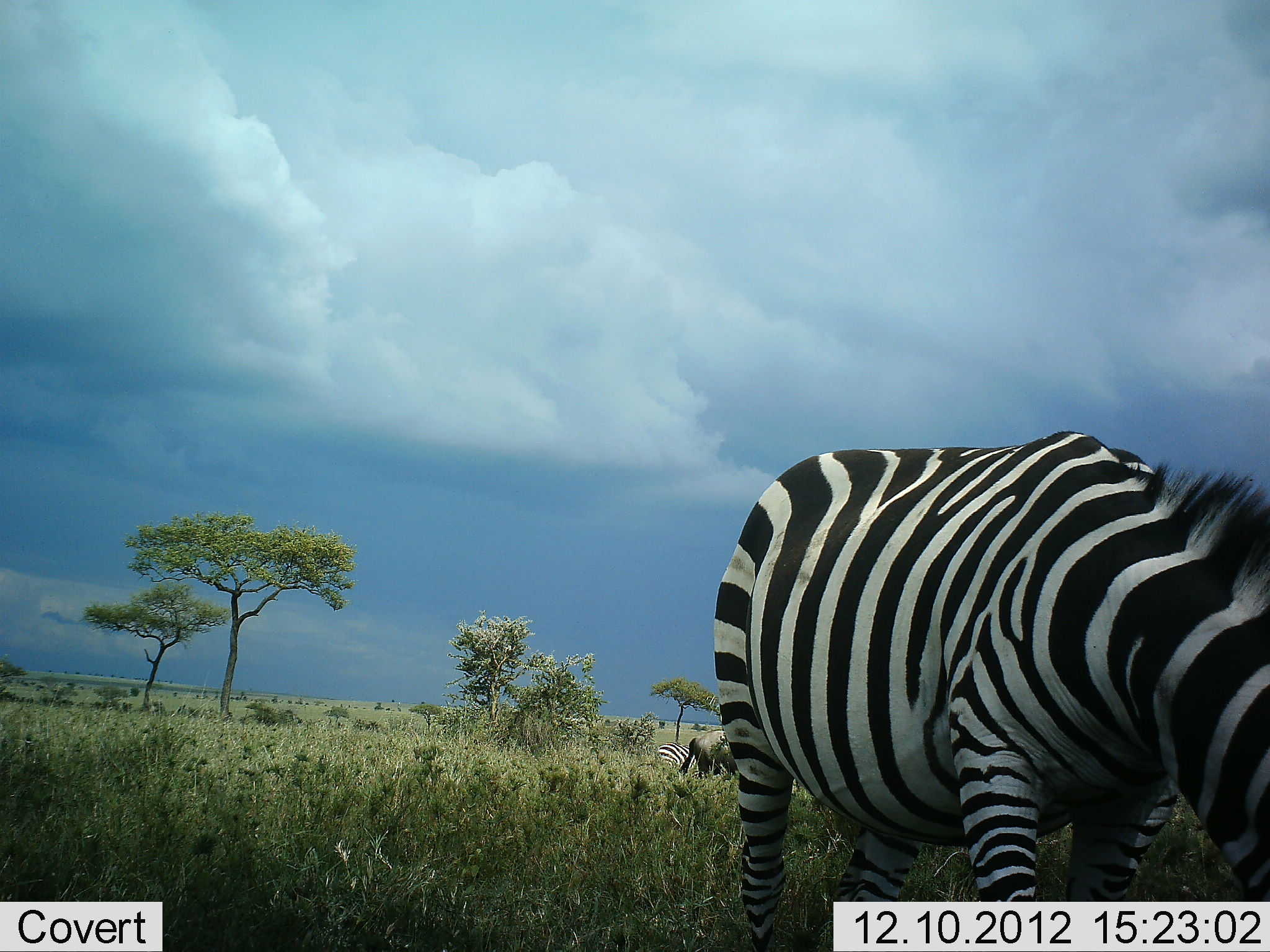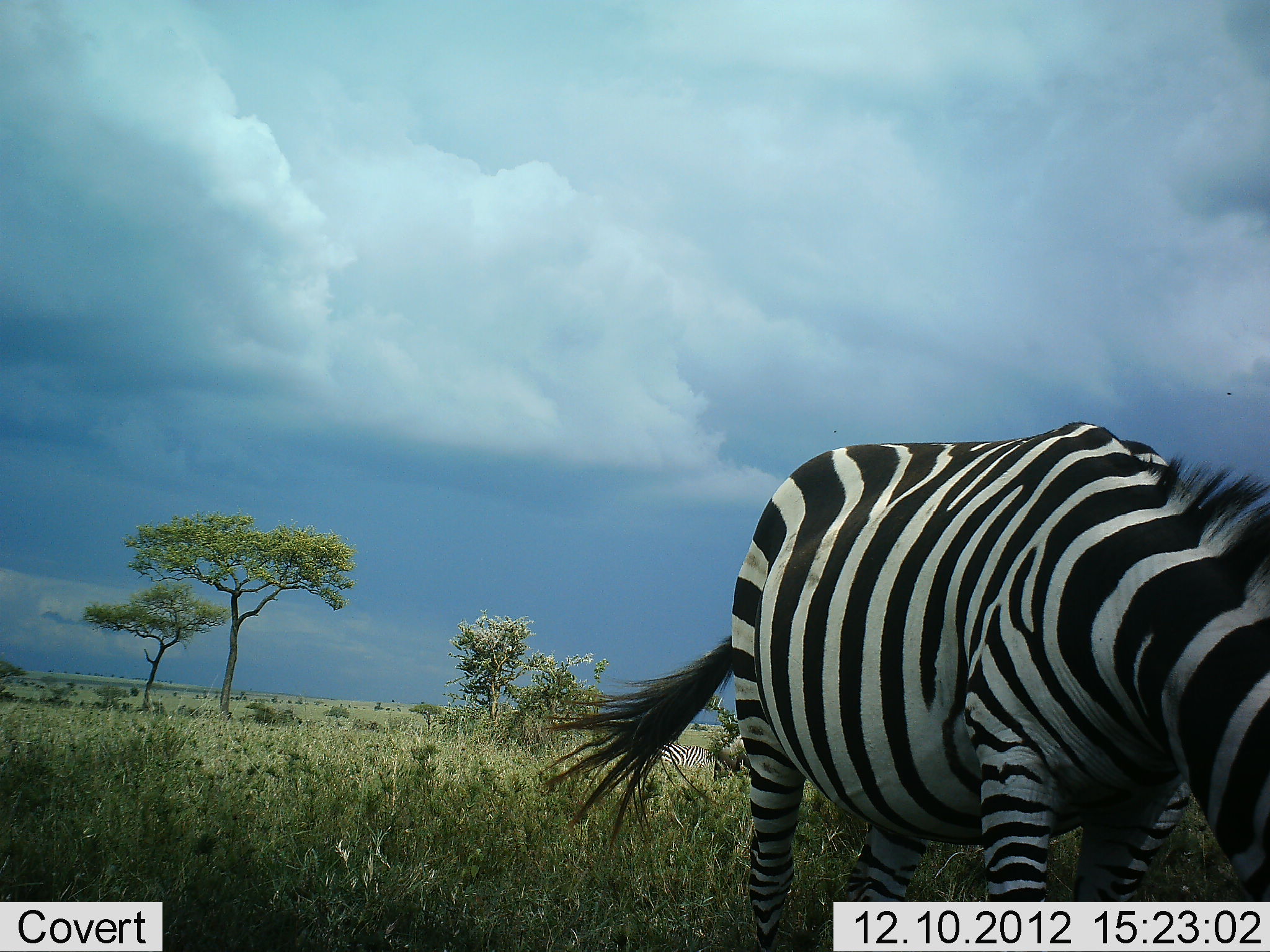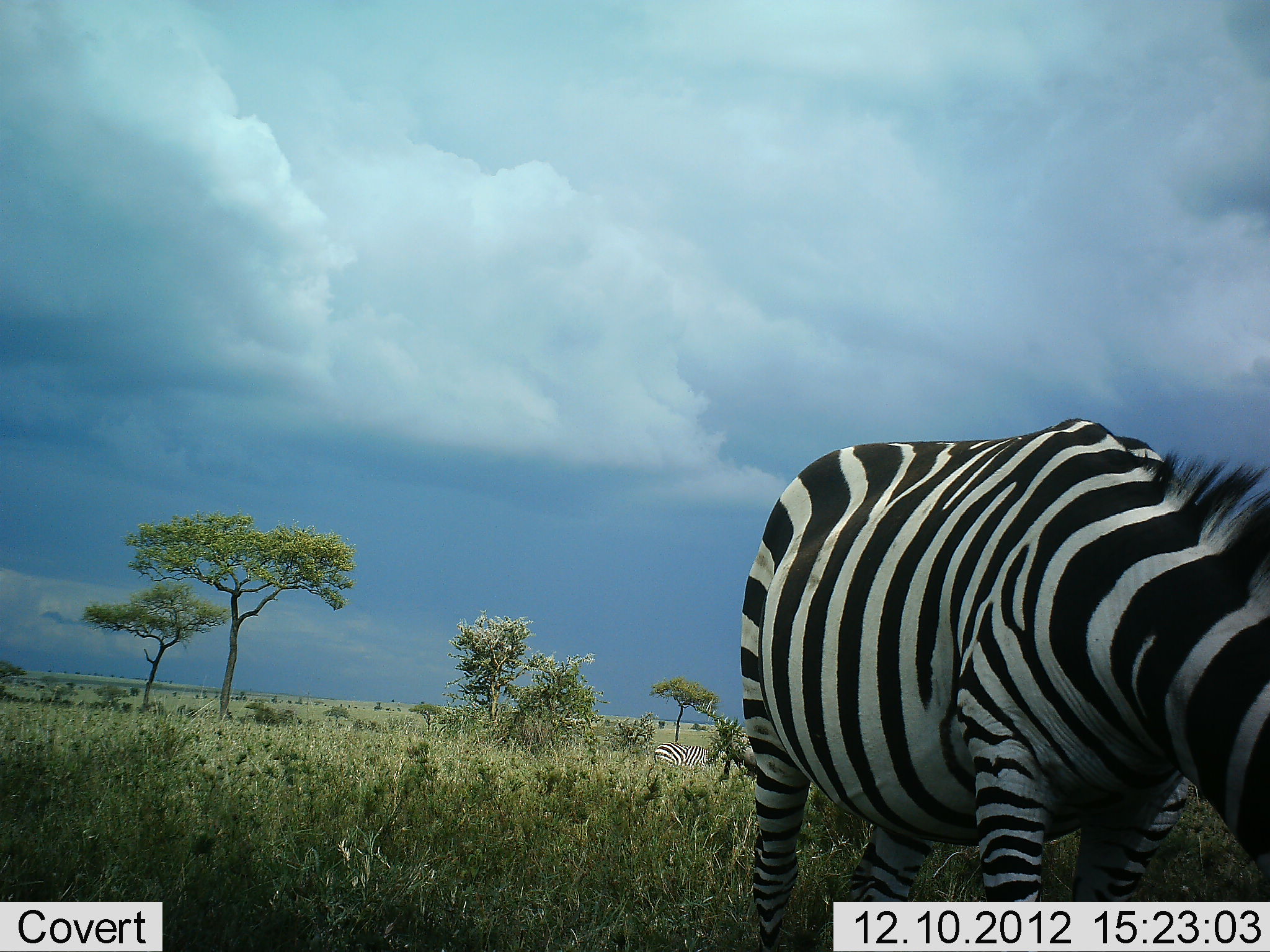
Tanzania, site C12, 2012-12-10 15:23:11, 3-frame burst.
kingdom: Animalia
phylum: Chordata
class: Mammalia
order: Perissodactyla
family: Equidae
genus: Equus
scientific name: Equus quagga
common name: plains zebra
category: zebra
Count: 2.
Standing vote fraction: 38%.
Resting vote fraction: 6%.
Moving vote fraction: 0%.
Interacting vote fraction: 6%.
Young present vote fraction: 0%.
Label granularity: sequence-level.